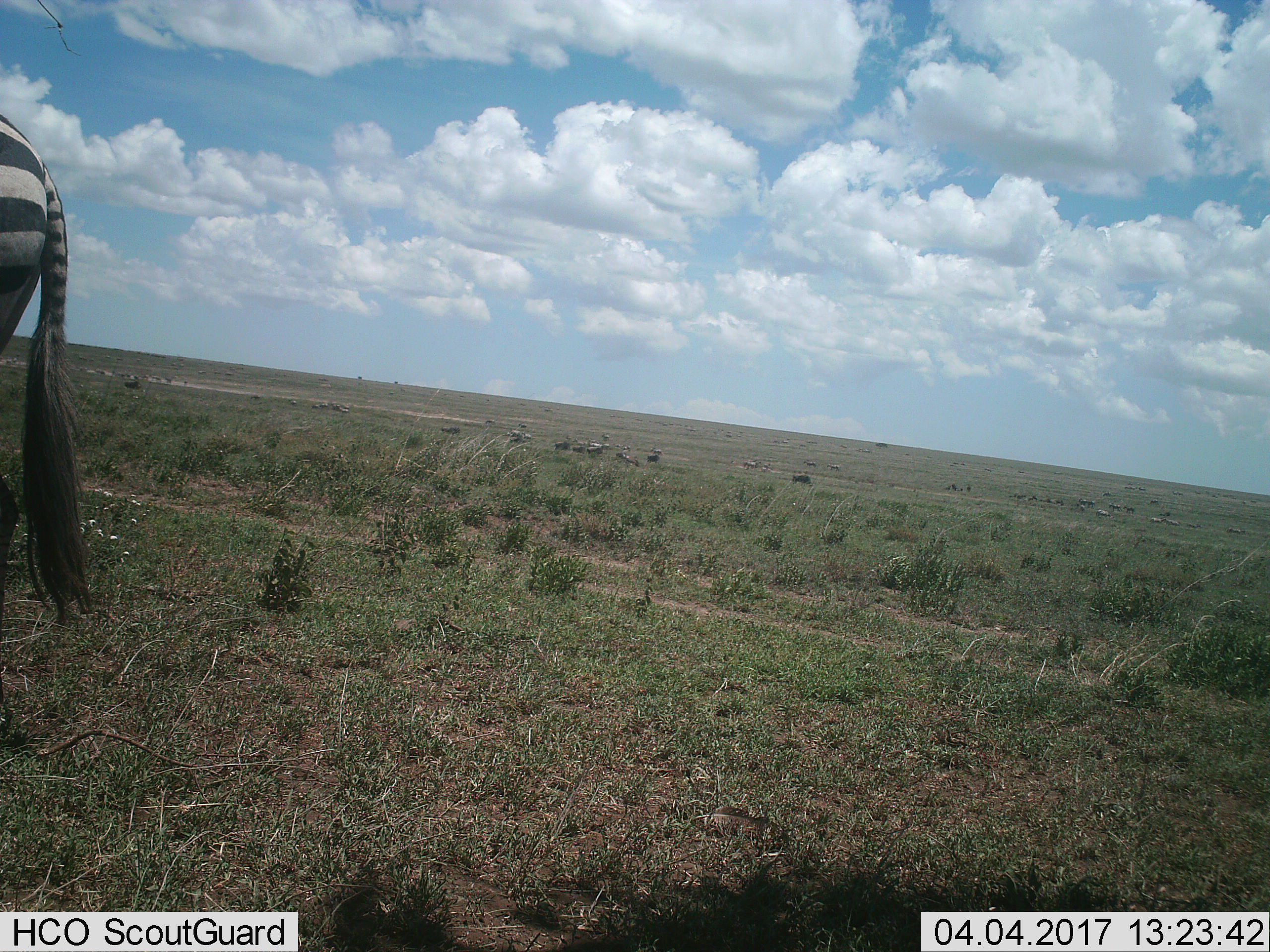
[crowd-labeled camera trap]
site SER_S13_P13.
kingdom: Animalia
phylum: Chordata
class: Mammalia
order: Perissodactyla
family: Equidae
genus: Equus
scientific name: Equus quagga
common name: plains zebra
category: zebraplains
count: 1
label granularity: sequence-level